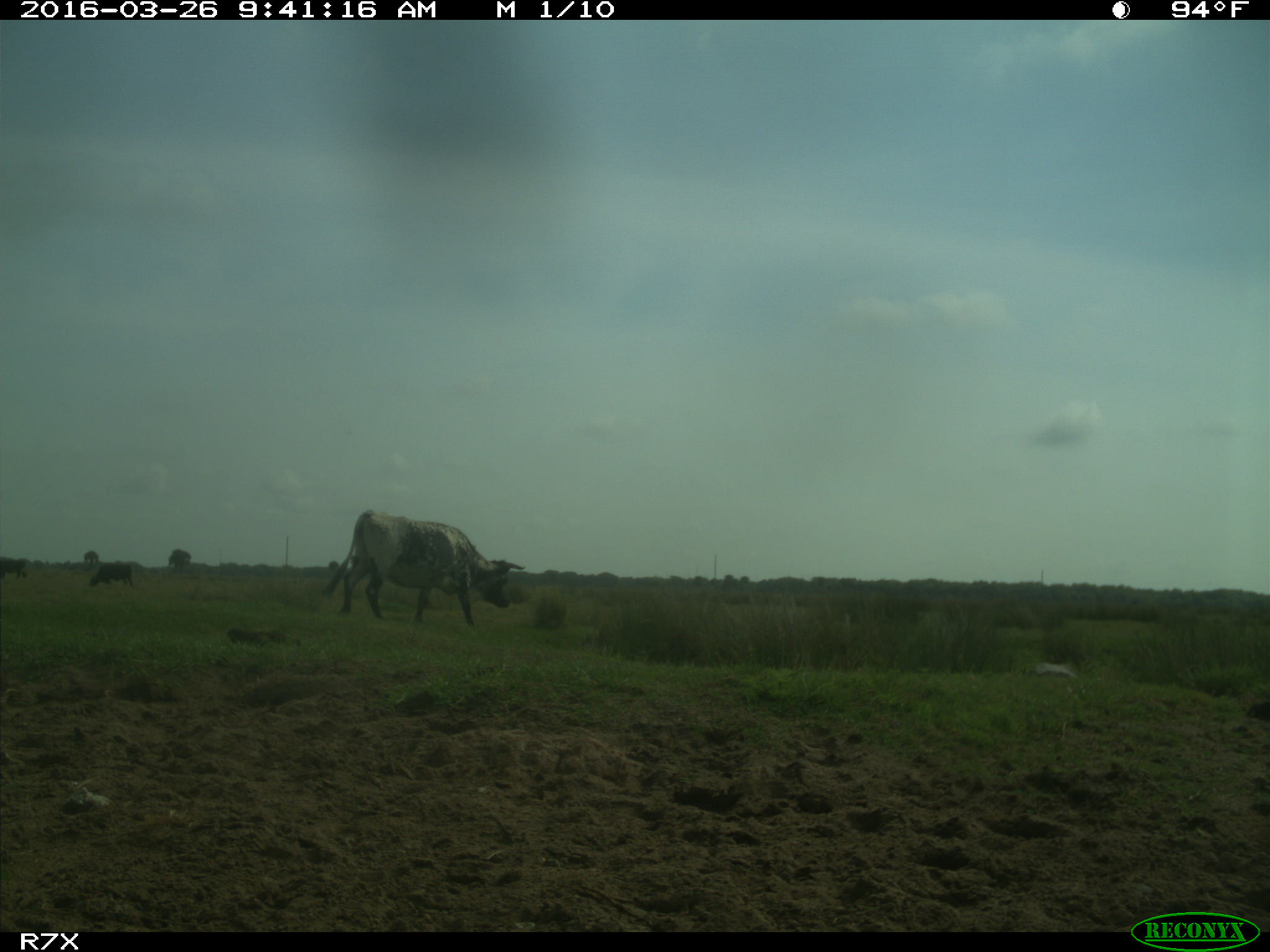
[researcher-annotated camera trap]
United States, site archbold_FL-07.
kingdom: Animalia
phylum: Chordata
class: Mammalia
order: Artiodactyla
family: Bovidae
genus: Bos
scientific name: Bos taurus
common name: domestic cow